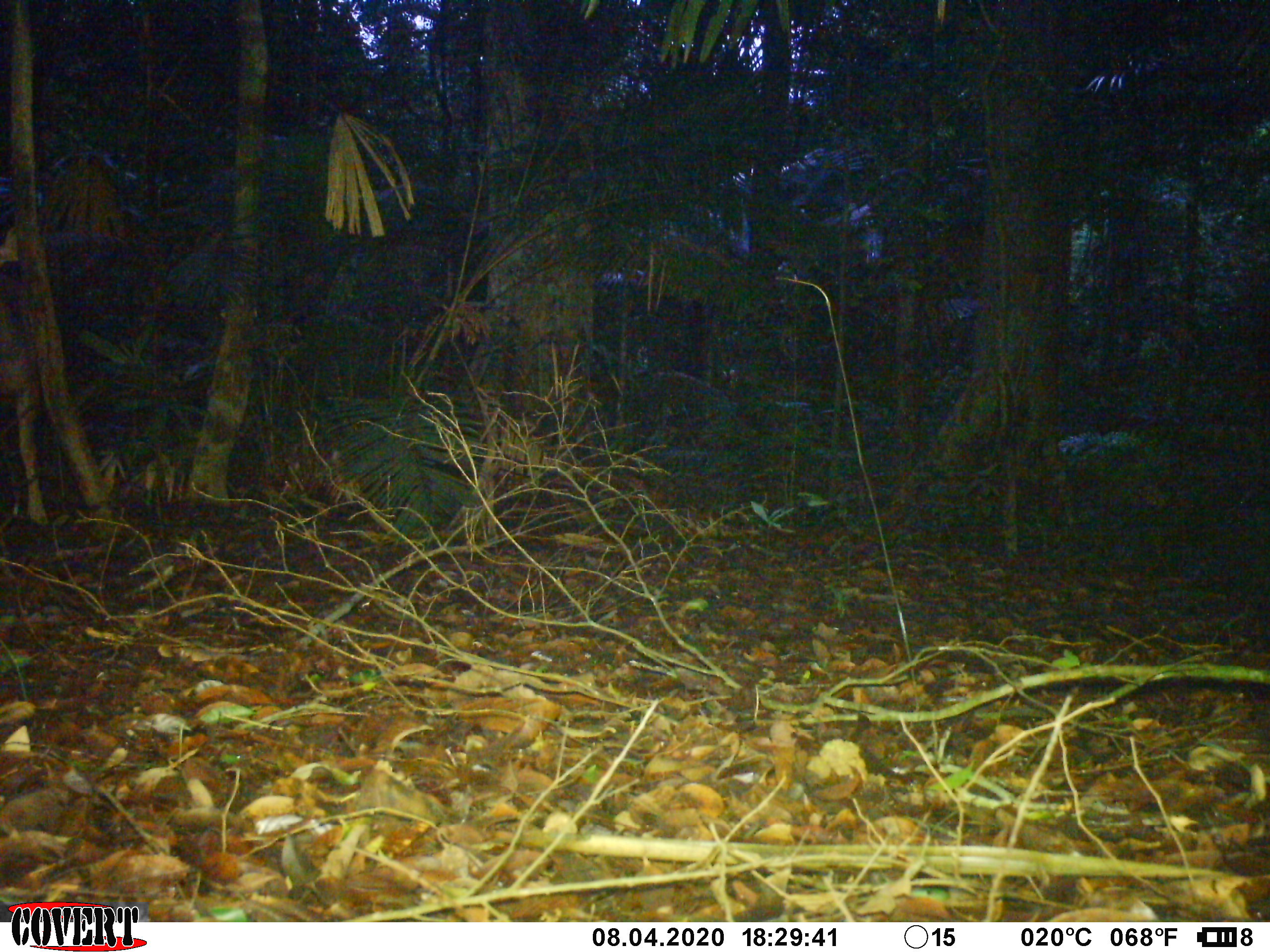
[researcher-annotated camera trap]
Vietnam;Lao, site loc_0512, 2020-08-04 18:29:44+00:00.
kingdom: Animalia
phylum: Chordata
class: Mammalia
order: Artiodactyla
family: Cervidae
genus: Rusa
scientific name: Rusa unicolor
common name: sambar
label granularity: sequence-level